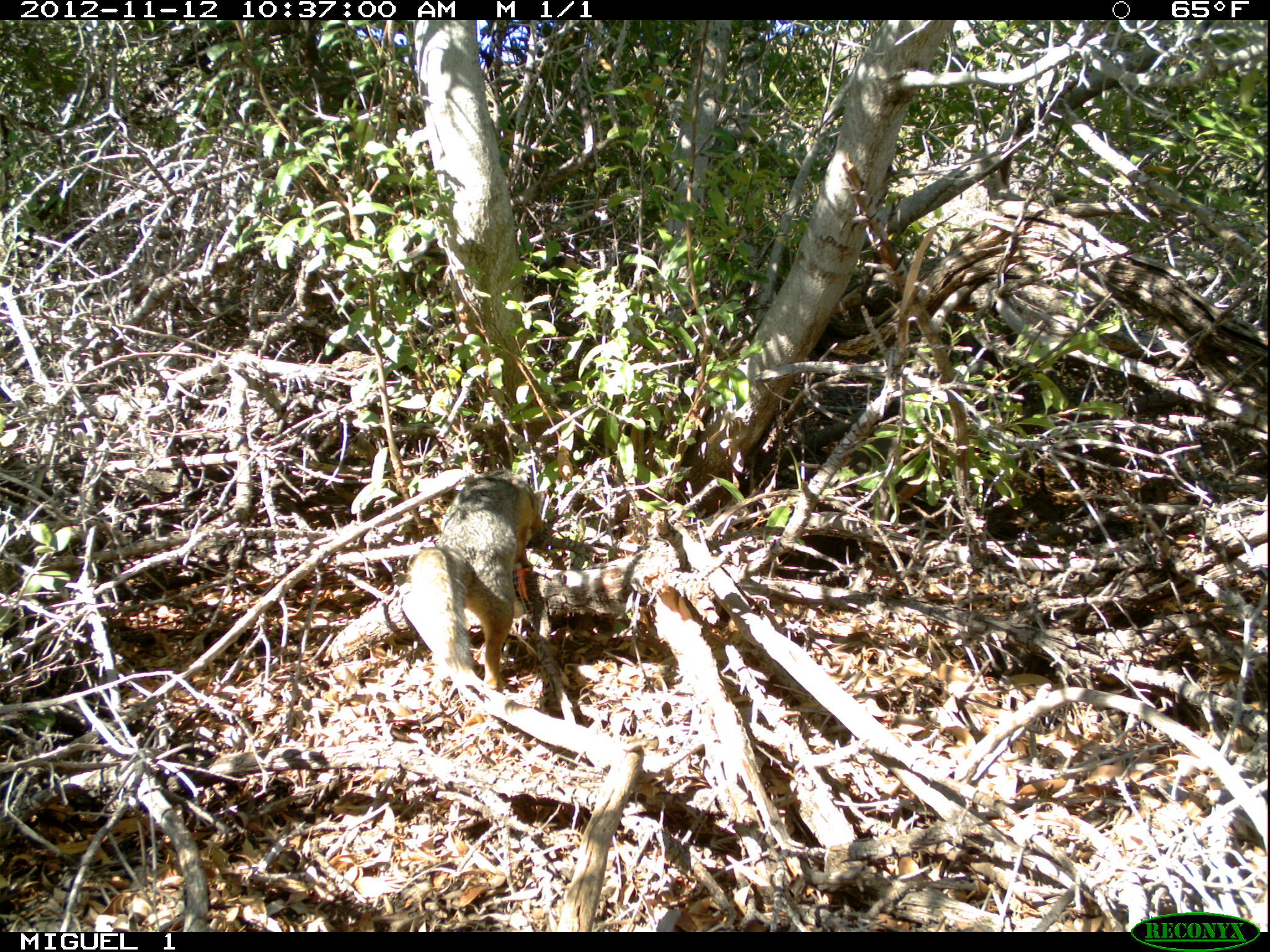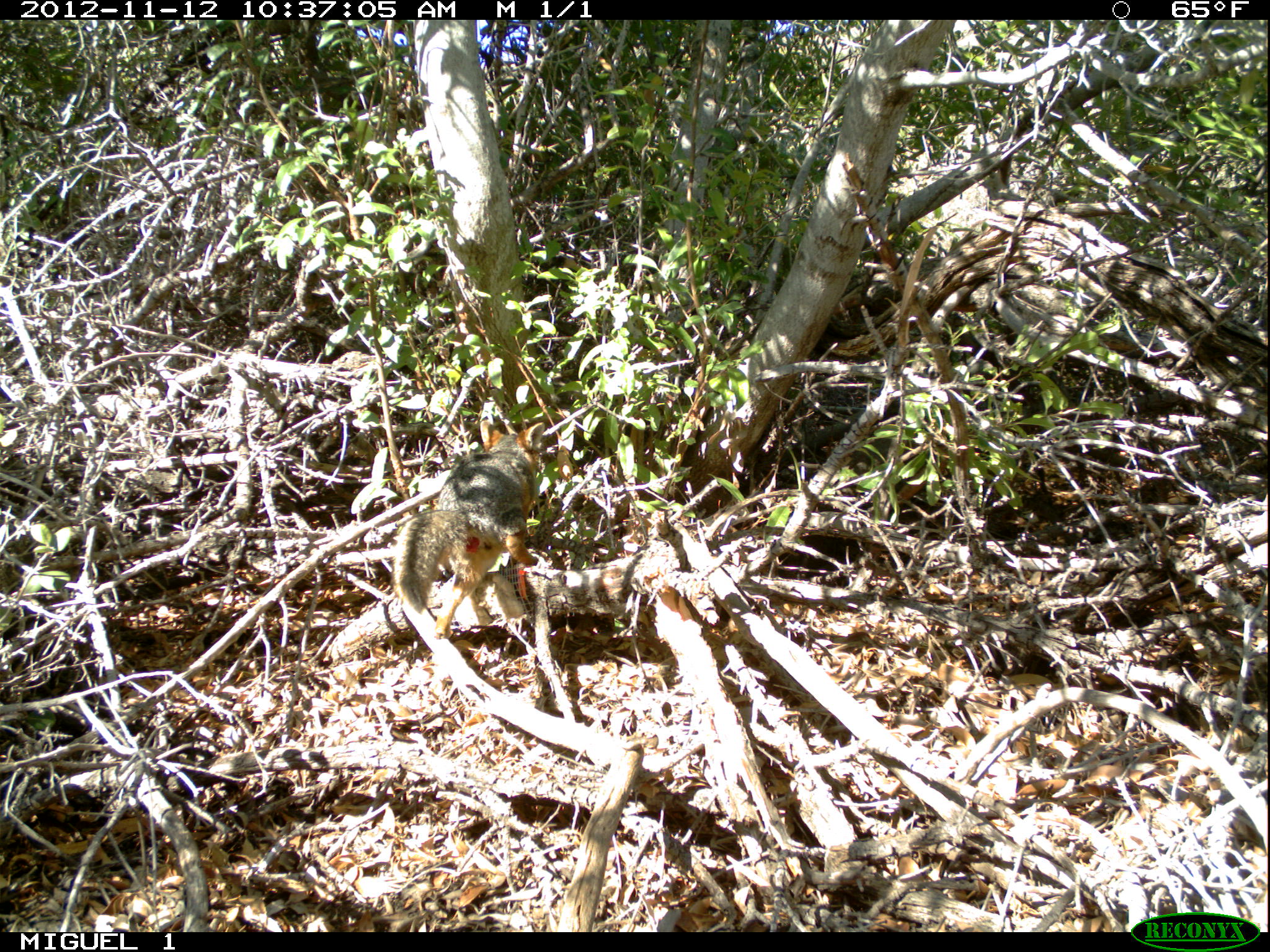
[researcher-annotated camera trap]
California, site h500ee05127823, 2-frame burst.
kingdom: Animalia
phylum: Chordata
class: Mammalia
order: Carnivora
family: Canidae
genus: Urocyon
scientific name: Urocyon littoralis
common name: island fox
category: fox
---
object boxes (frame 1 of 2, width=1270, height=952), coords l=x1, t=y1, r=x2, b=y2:
fox: l=406, t=469, r=544, b=690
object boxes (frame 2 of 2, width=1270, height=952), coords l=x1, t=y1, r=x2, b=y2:
fox: l=390, t=419, r=544, b=639